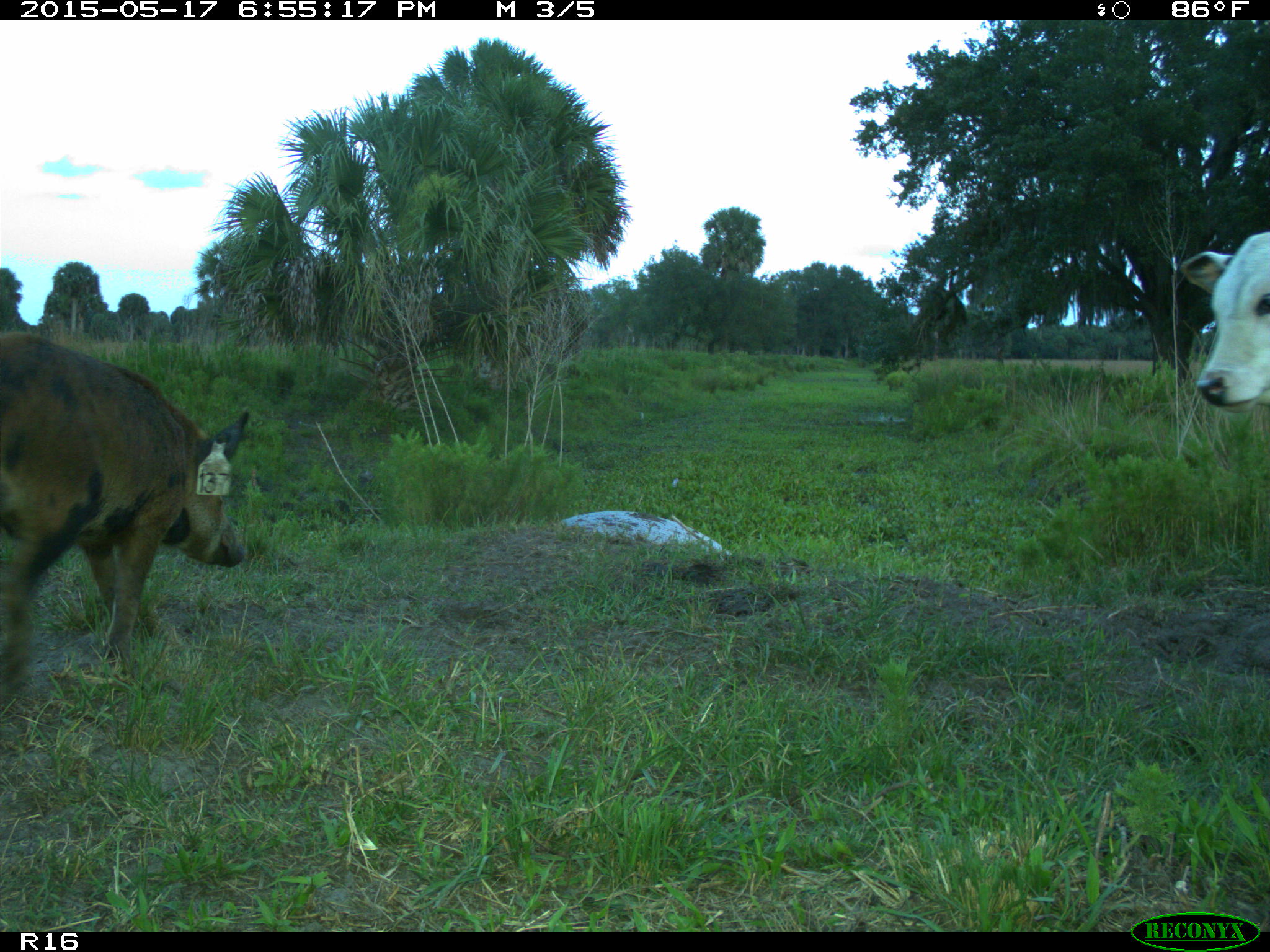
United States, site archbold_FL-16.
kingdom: Animalia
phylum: Chordata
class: Mammalia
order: Artiodactyla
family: Suidae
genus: Sus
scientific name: Sus scrofa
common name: wild boar